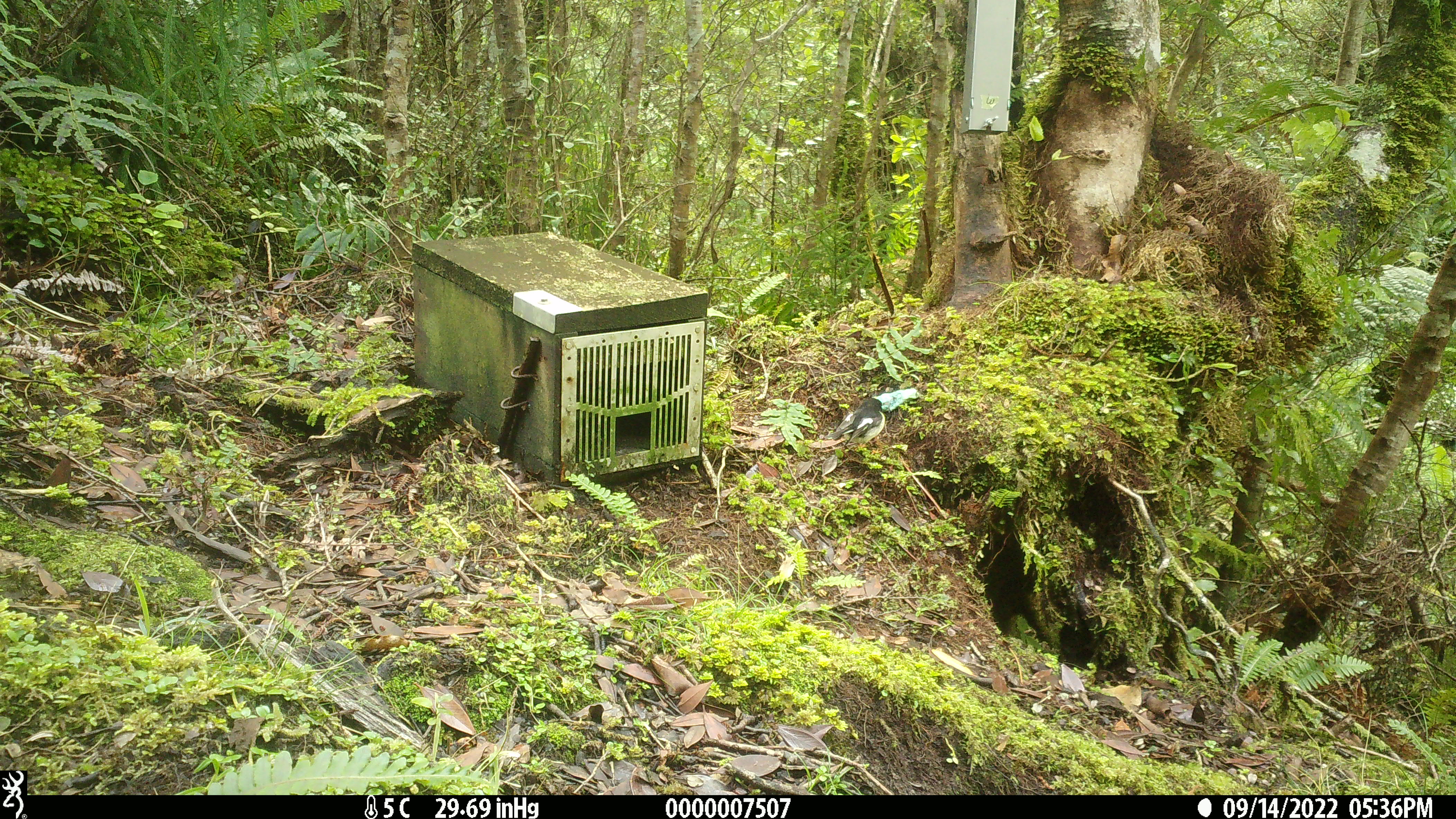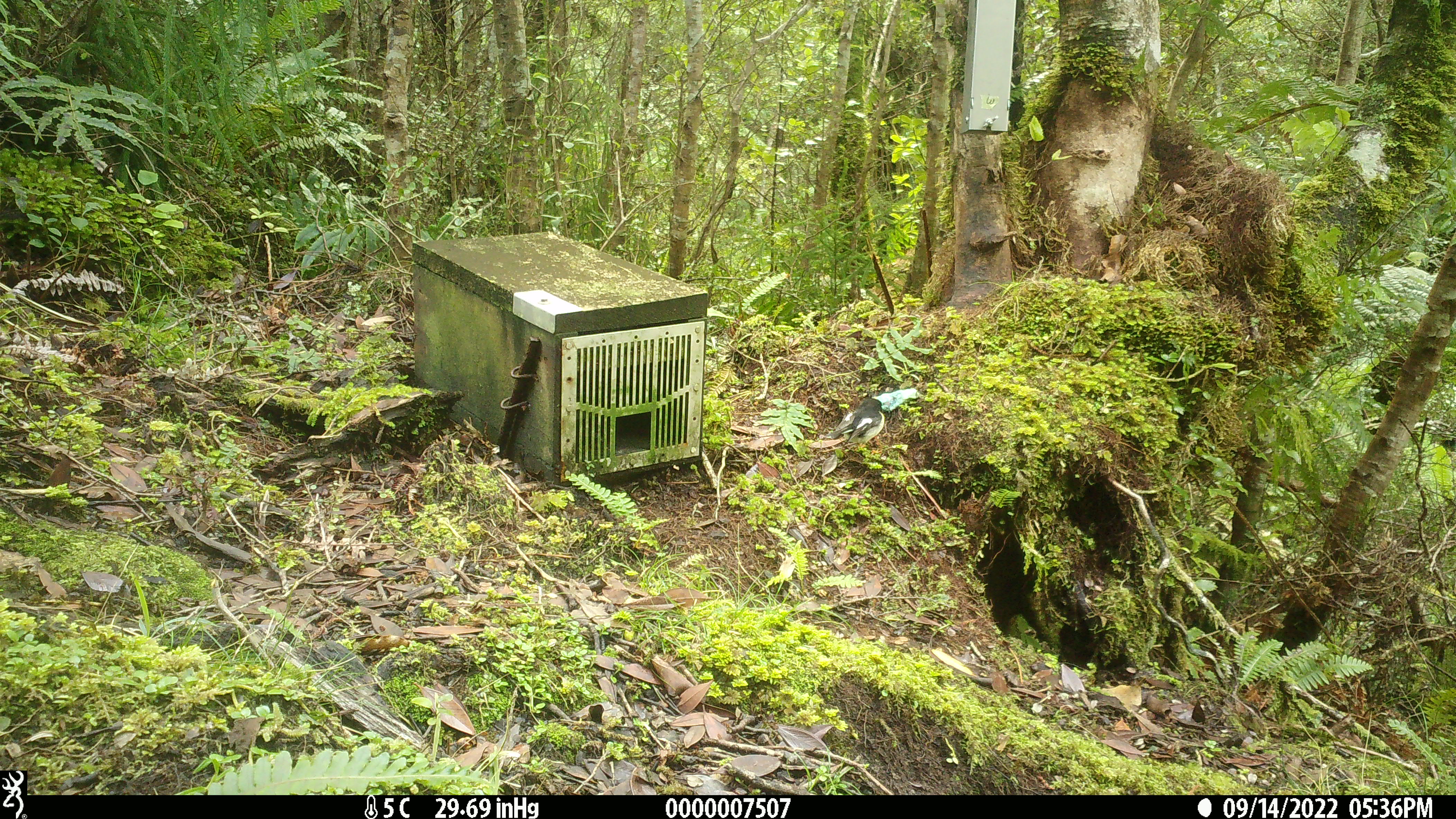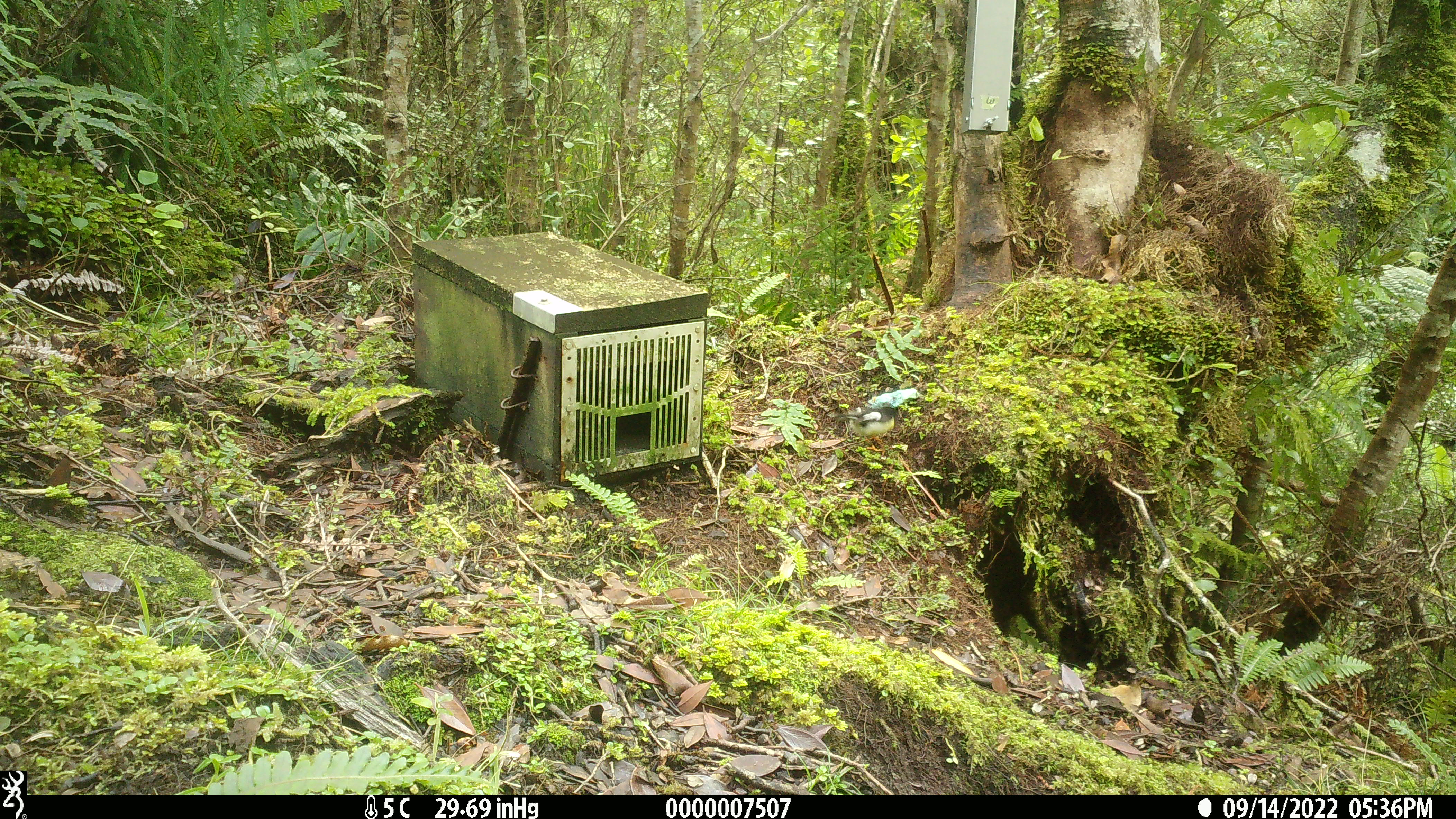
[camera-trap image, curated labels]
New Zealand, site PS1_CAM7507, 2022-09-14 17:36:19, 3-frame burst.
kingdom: Animalia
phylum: Chordata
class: Aves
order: Passeriformes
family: Petroicidae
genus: Petroica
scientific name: Petroica macrocephala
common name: tomtit